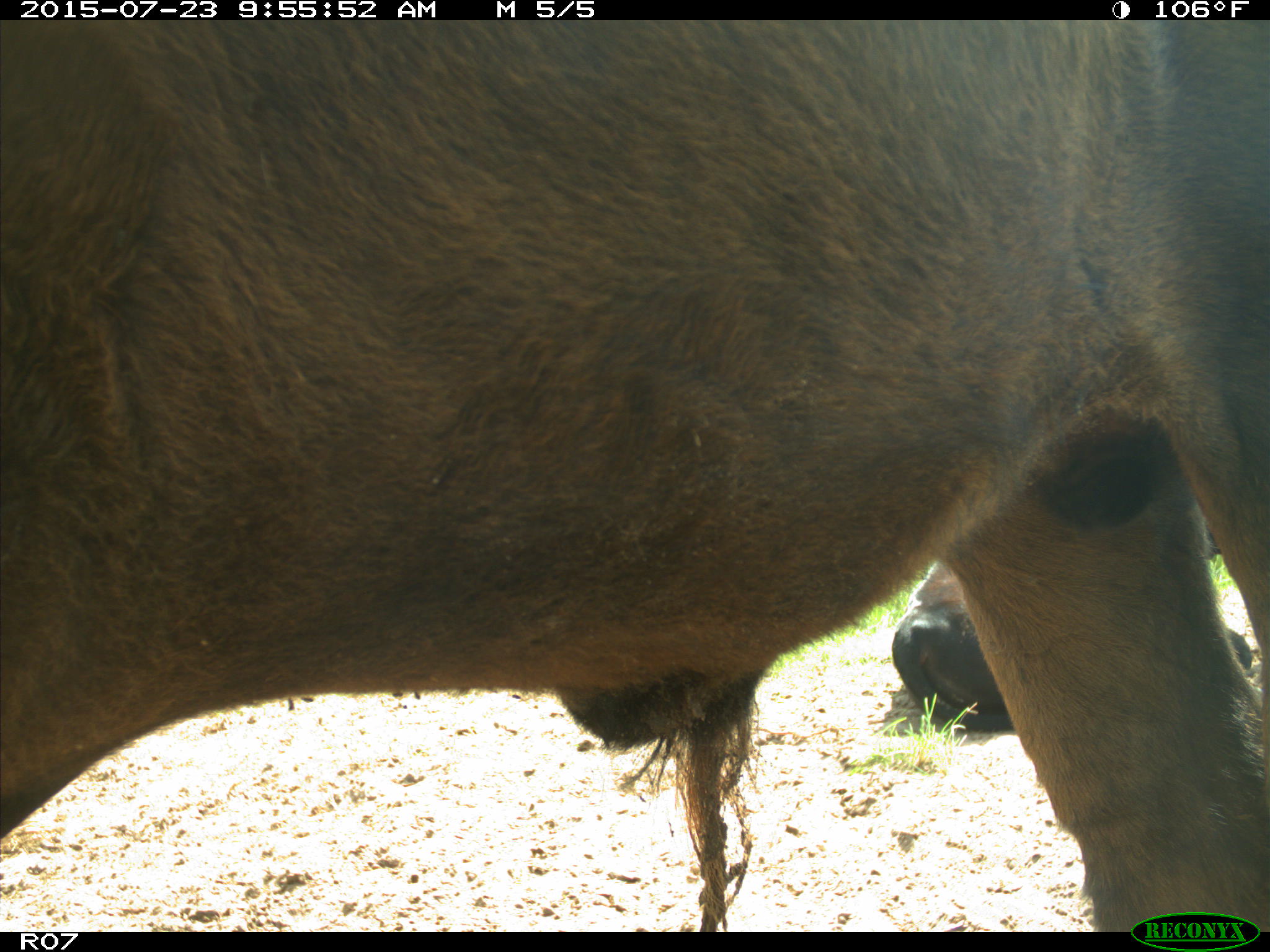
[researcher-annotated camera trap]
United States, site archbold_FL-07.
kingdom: Animalia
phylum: Chordata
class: Mammalia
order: Artiodactyla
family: Bovidae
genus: Bos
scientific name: Bos taurus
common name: domestic cow